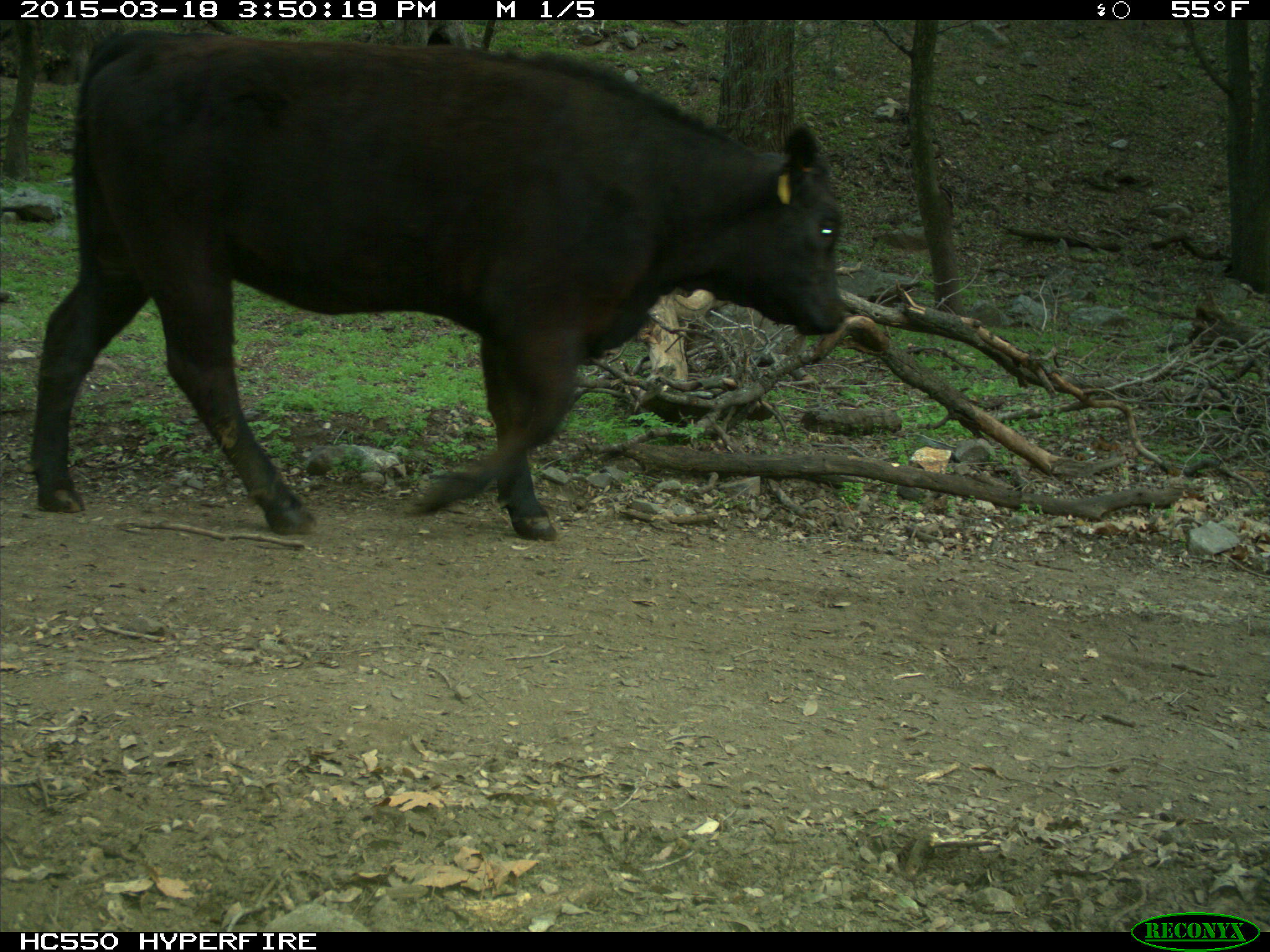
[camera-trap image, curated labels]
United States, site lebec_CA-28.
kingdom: Animalia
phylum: Chordata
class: Mammalia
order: Artiodactyla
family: Bovidae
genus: Bos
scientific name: Bos taurus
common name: domestic cow